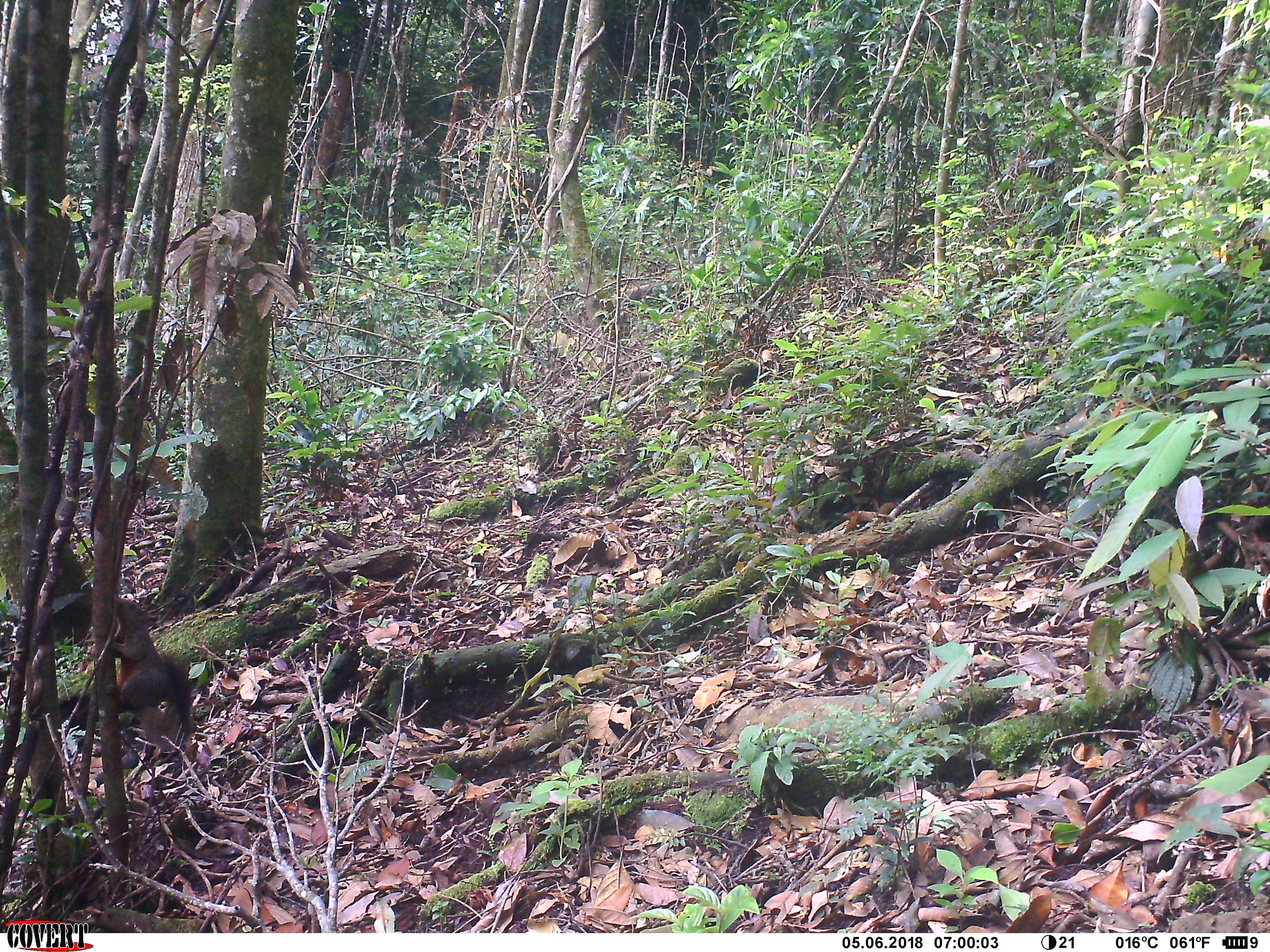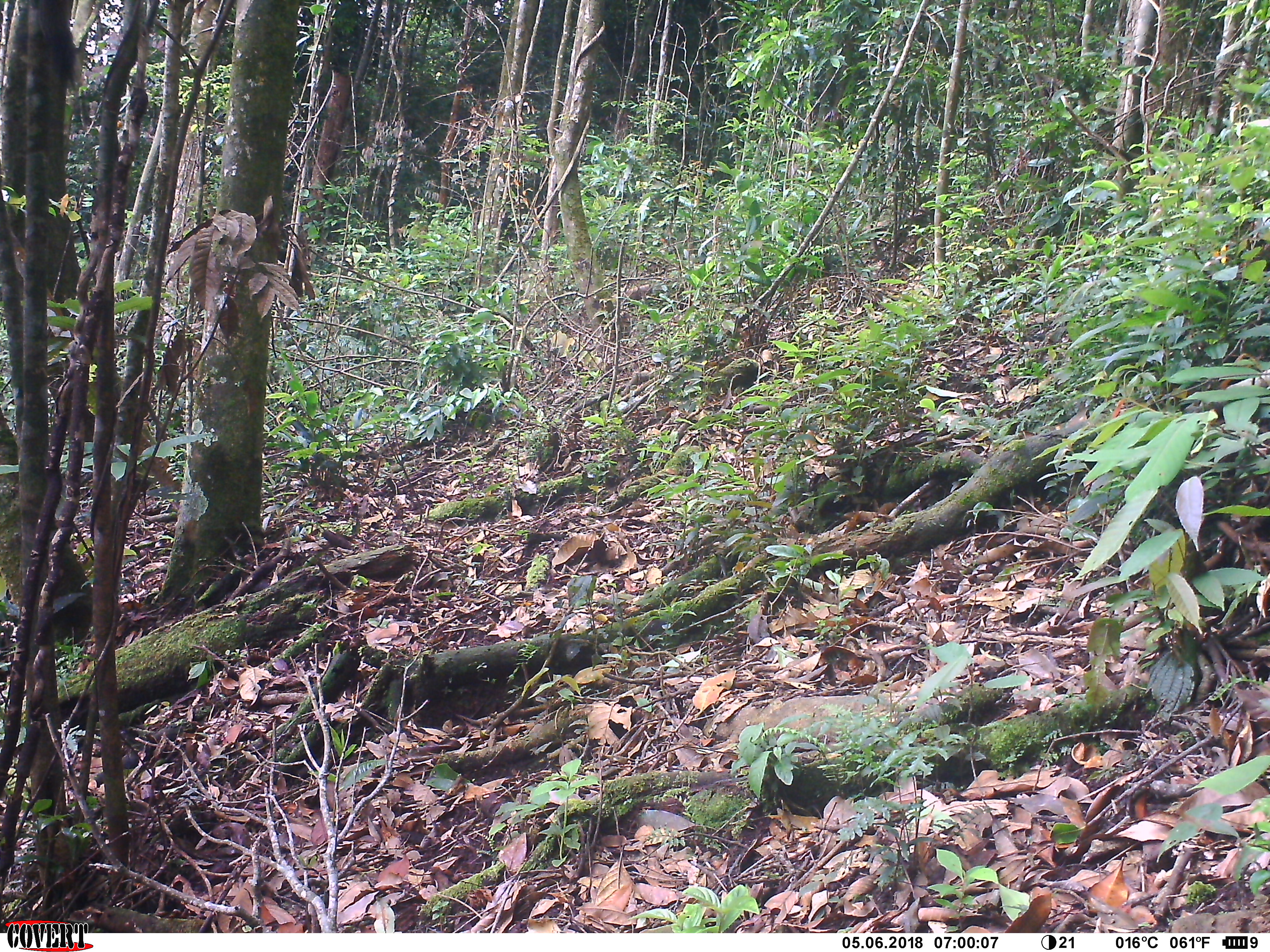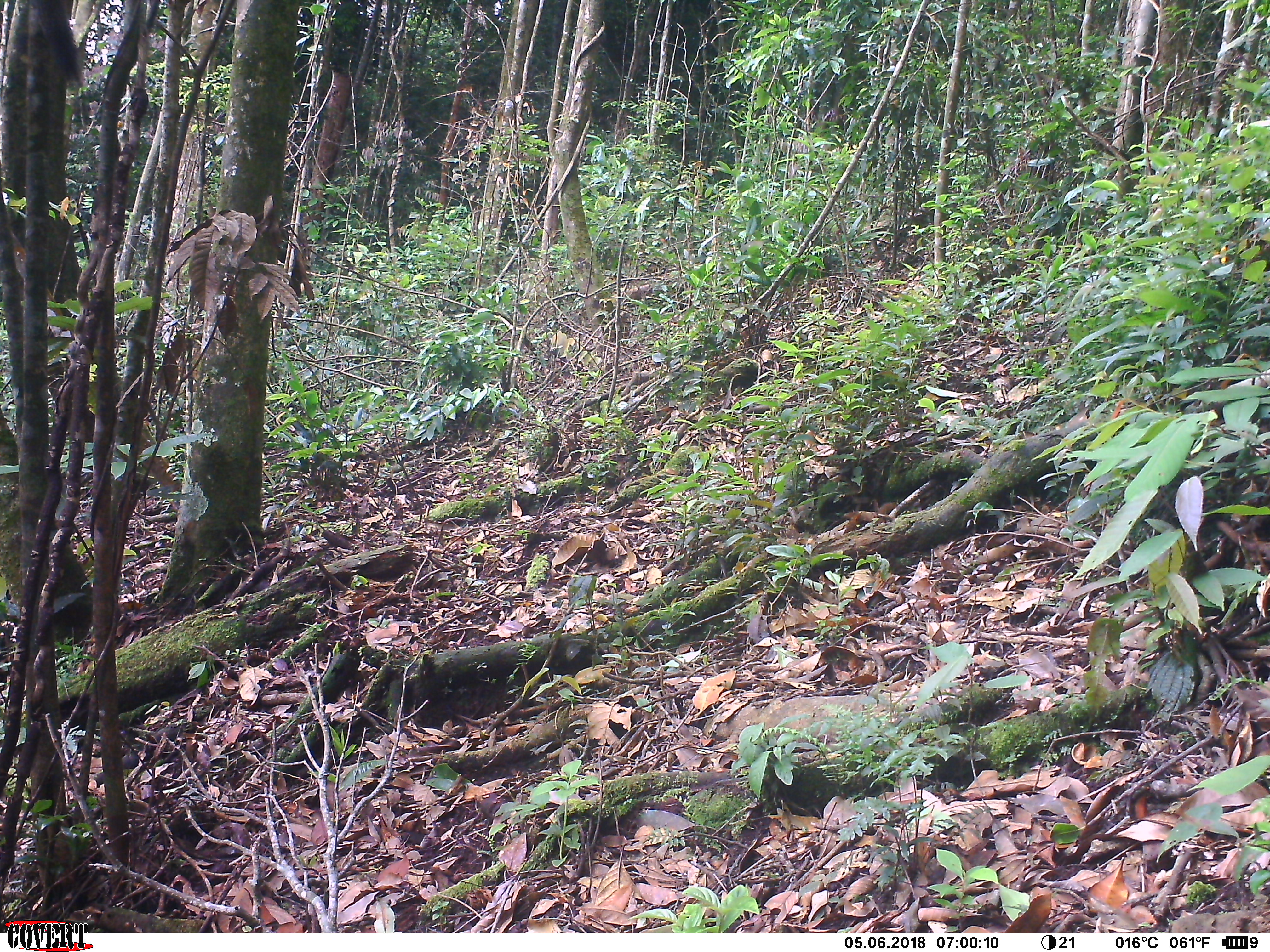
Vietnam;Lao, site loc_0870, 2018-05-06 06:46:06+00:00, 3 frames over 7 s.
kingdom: Animalia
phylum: Chordata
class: Mammalia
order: Rodentia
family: Sciuridae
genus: Sciurus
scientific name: Sciurus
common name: squirrel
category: unidentified squirrel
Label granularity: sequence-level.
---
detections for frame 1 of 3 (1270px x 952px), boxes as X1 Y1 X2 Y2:
unidentified squirrel: 103 596 195 754